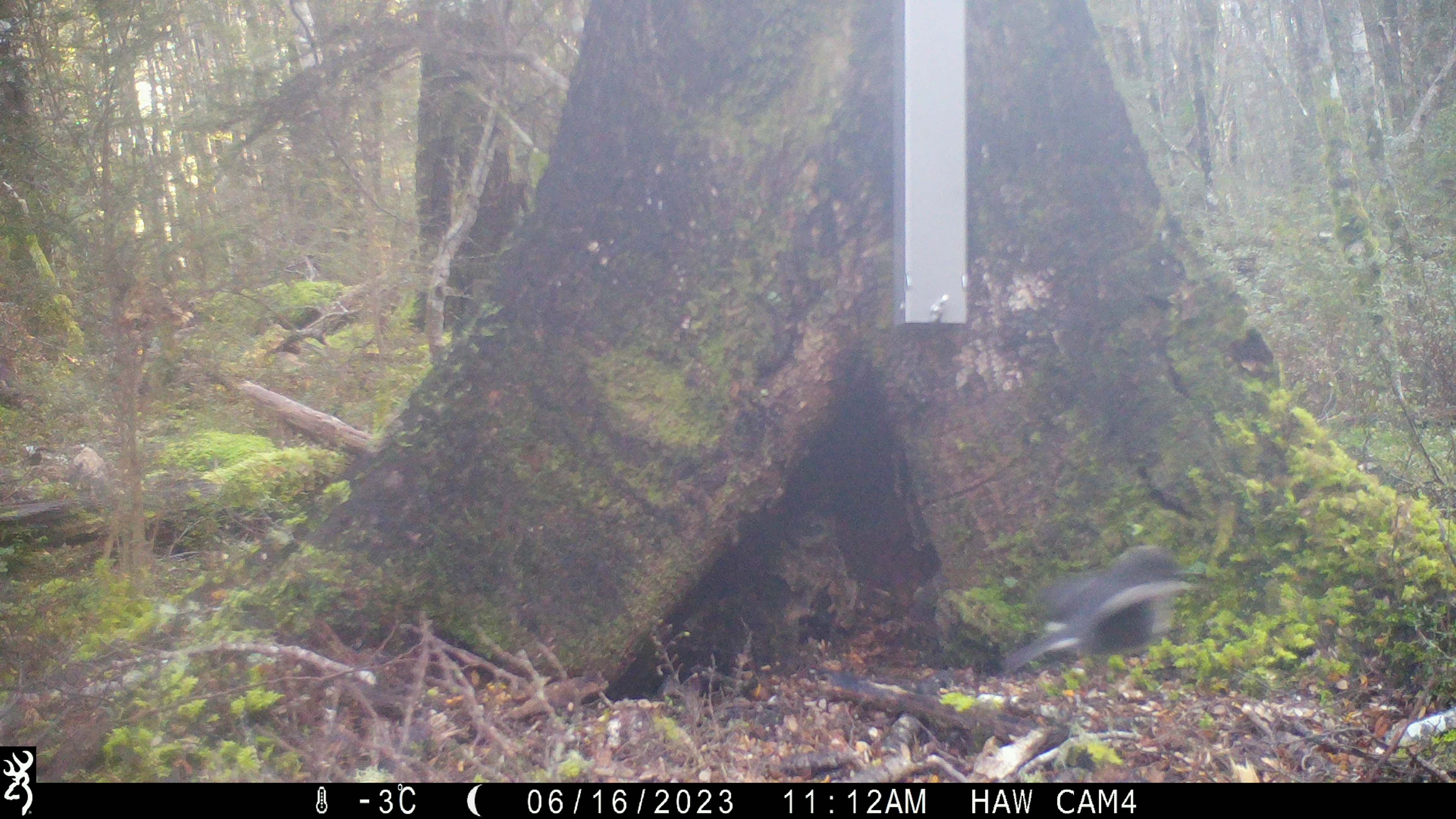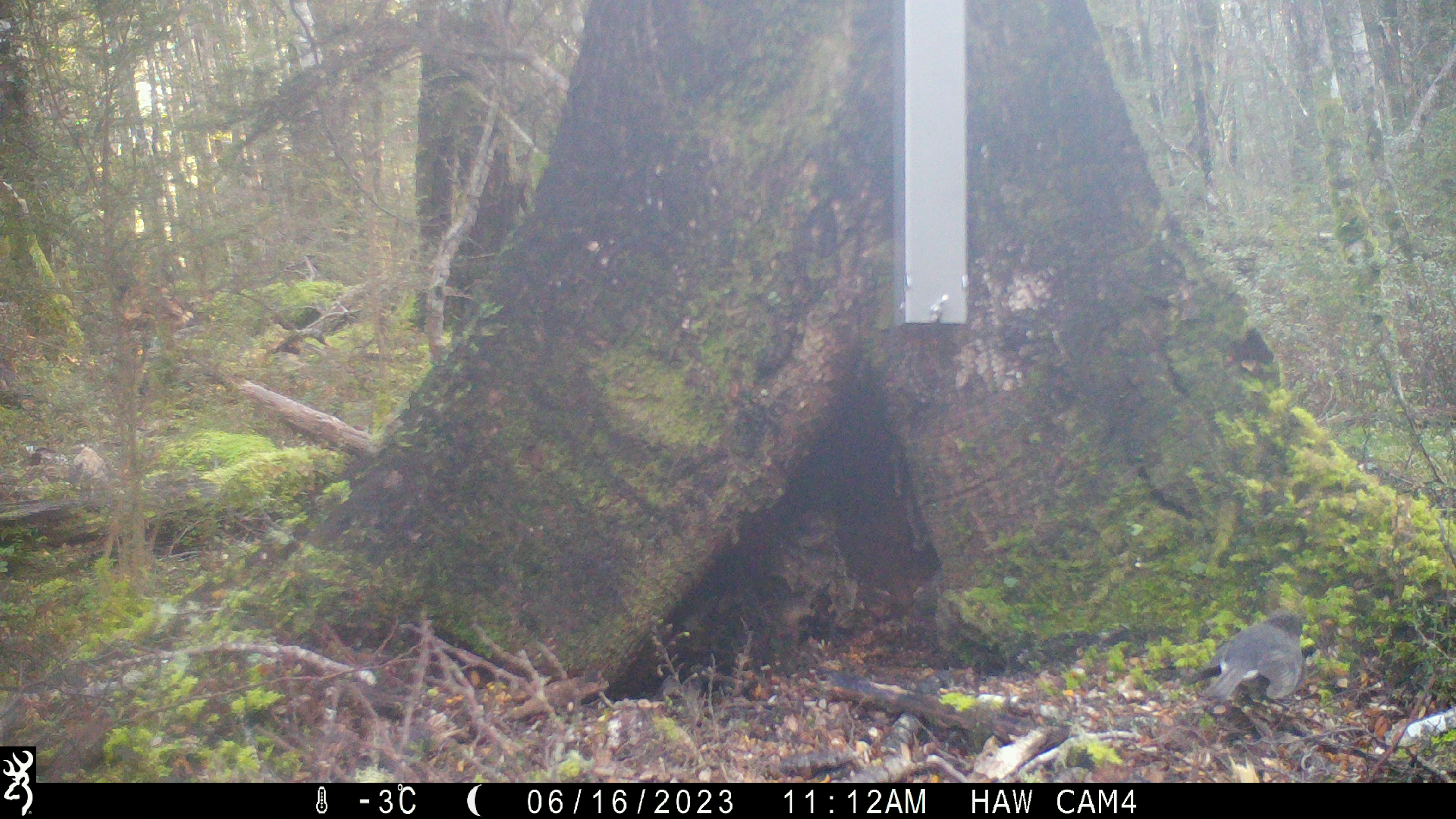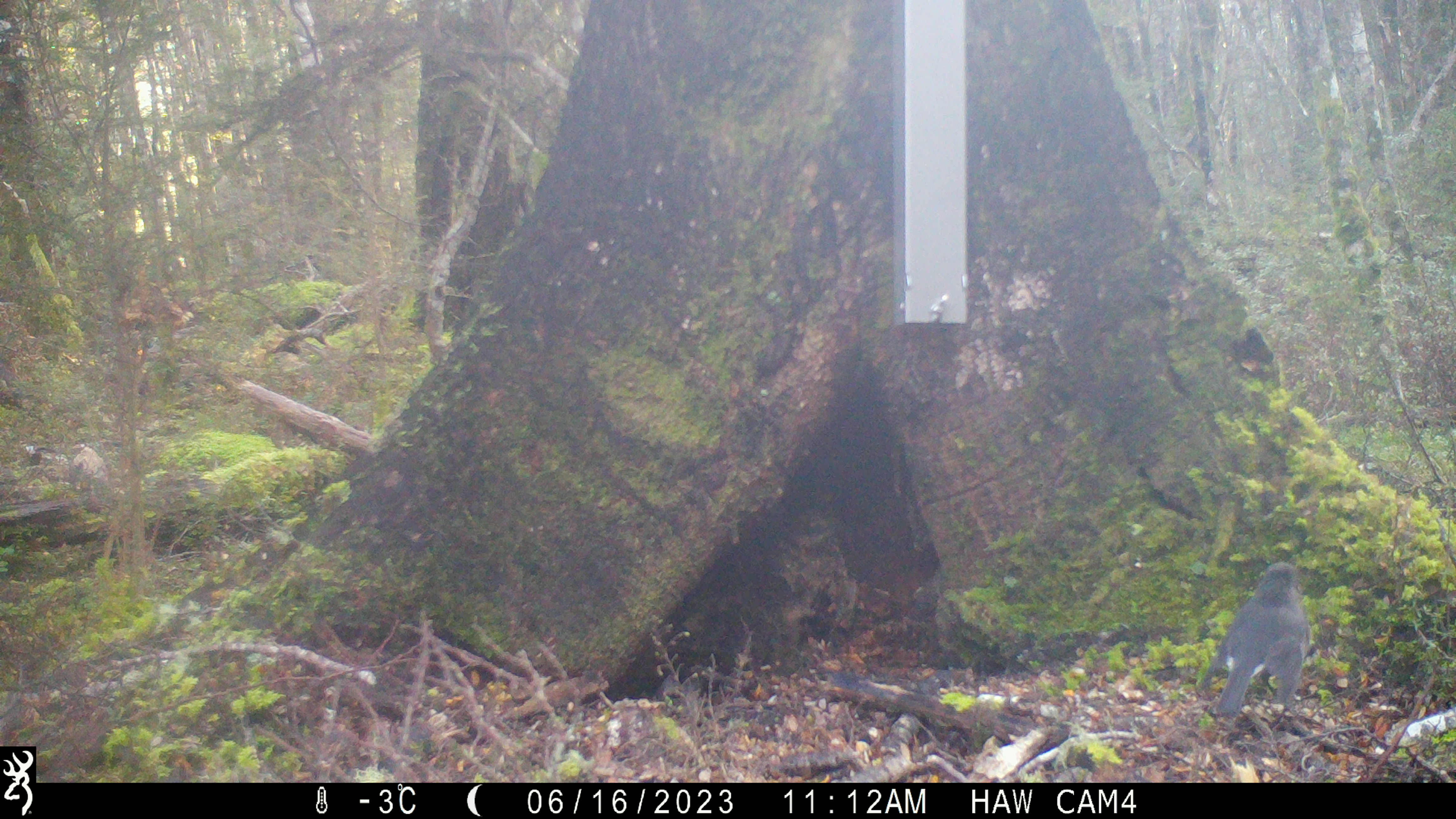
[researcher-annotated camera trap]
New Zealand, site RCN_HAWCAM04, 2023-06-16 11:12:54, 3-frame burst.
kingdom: Animalia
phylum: Chordata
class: Aves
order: Passeriformes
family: Petroicidae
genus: Petroica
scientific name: Petroica australis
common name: new zealand robin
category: robin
Robin (new zealand robin) (Petroica australis).